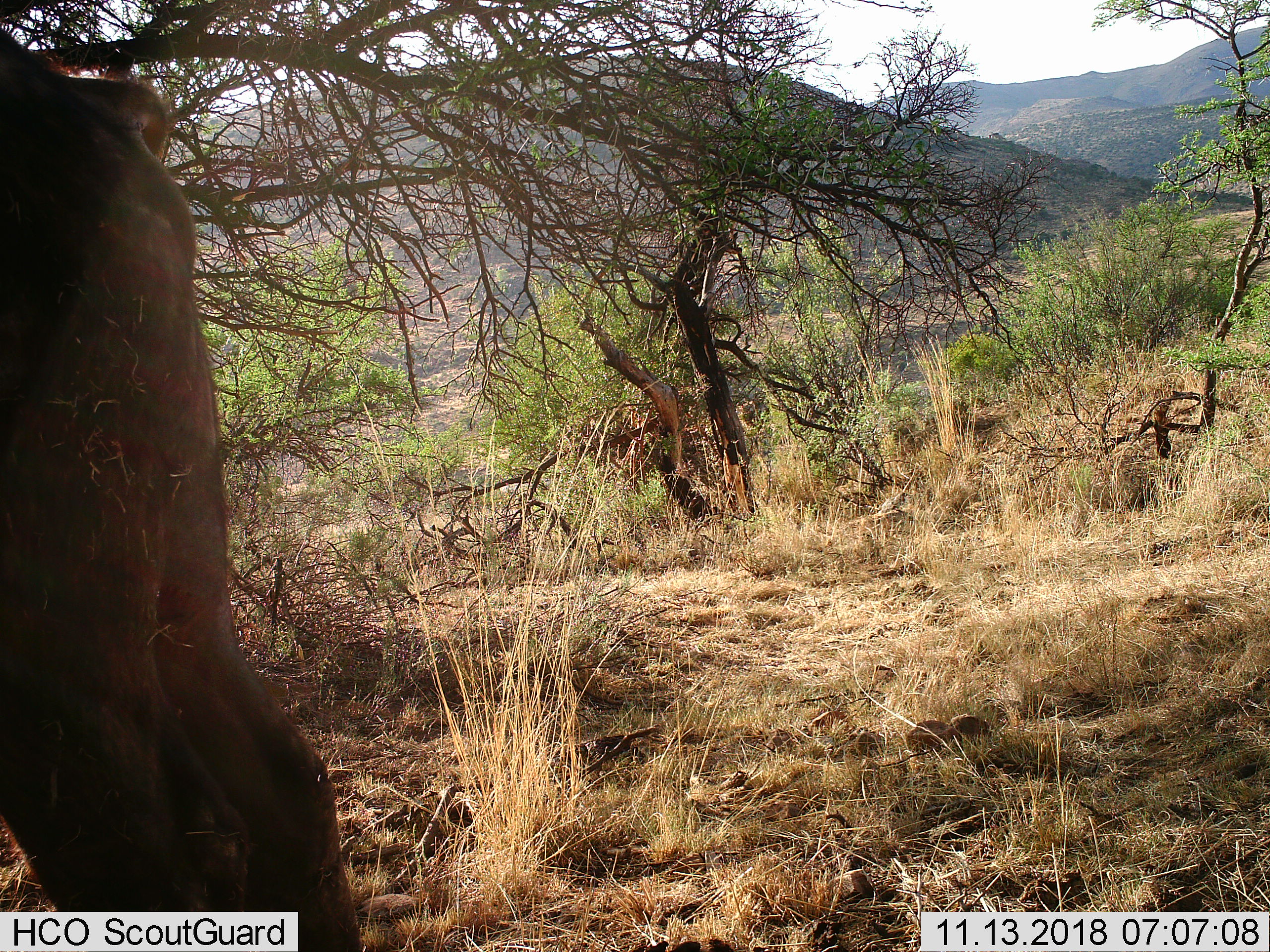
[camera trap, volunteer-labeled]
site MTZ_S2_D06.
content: unidentified animal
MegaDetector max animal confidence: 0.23